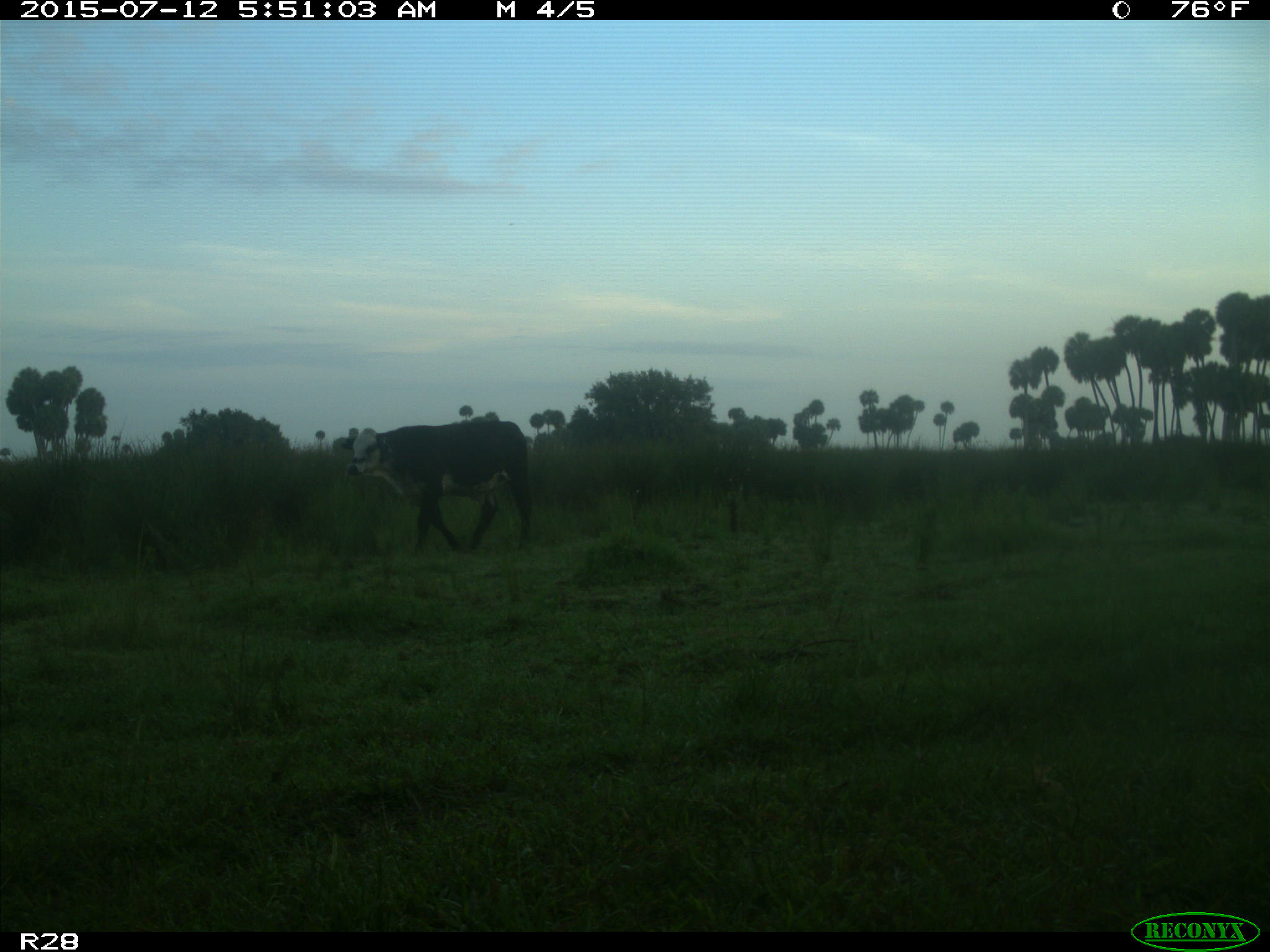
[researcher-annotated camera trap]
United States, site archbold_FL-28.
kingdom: Animalia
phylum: Chordata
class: Mammalia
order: Artiodactyla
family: Bovidae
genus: Bos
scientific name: Bos taurus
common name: domestic cow